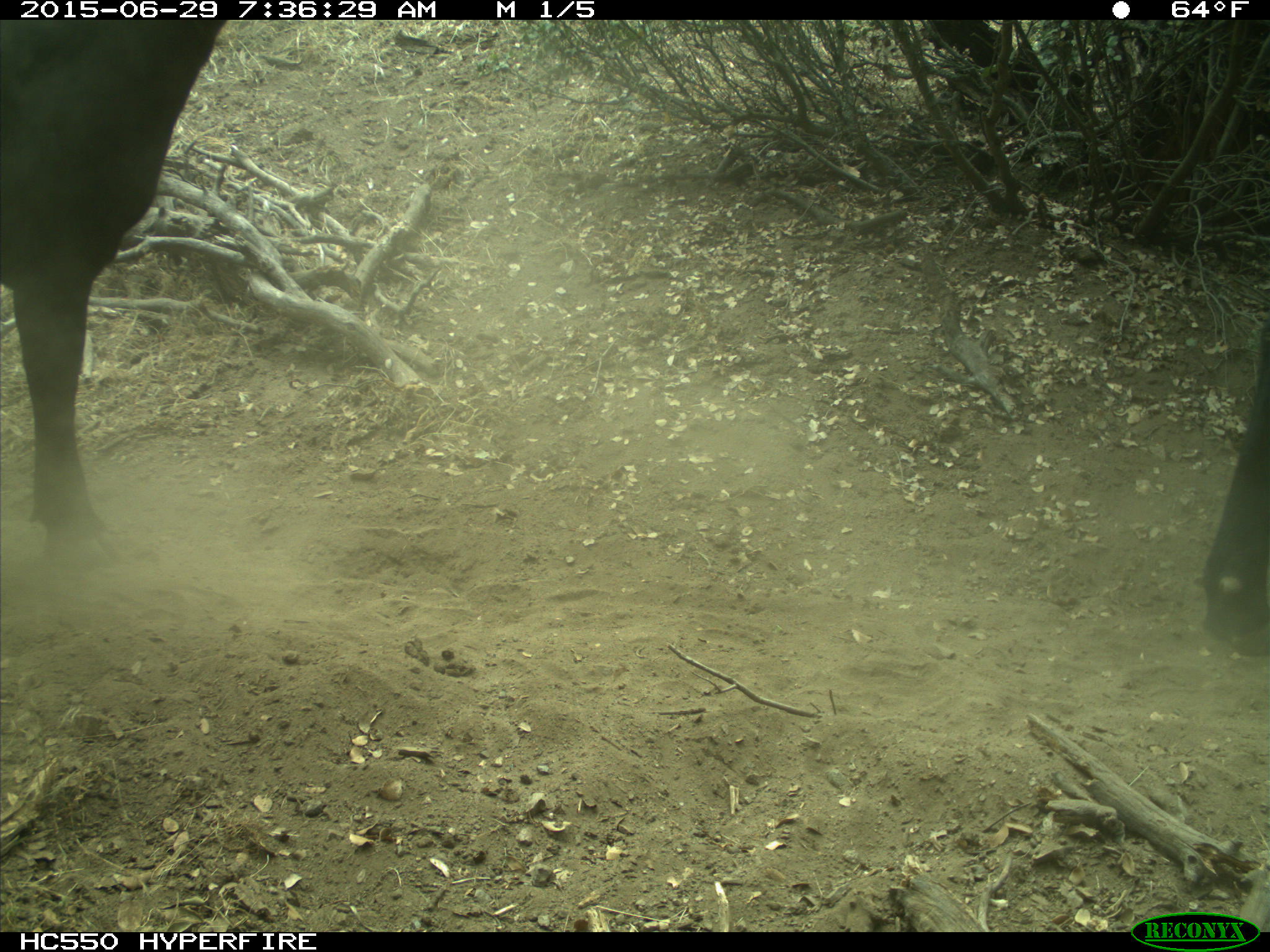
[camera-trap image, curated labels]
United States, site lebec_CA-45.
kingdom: Animalia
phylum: Chordata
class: Mammalia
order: Artiodactyla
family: Bovidae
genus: Bos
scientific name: Bos taurus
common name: domestic cow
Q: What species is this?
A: Bos taurus (domestic cow).